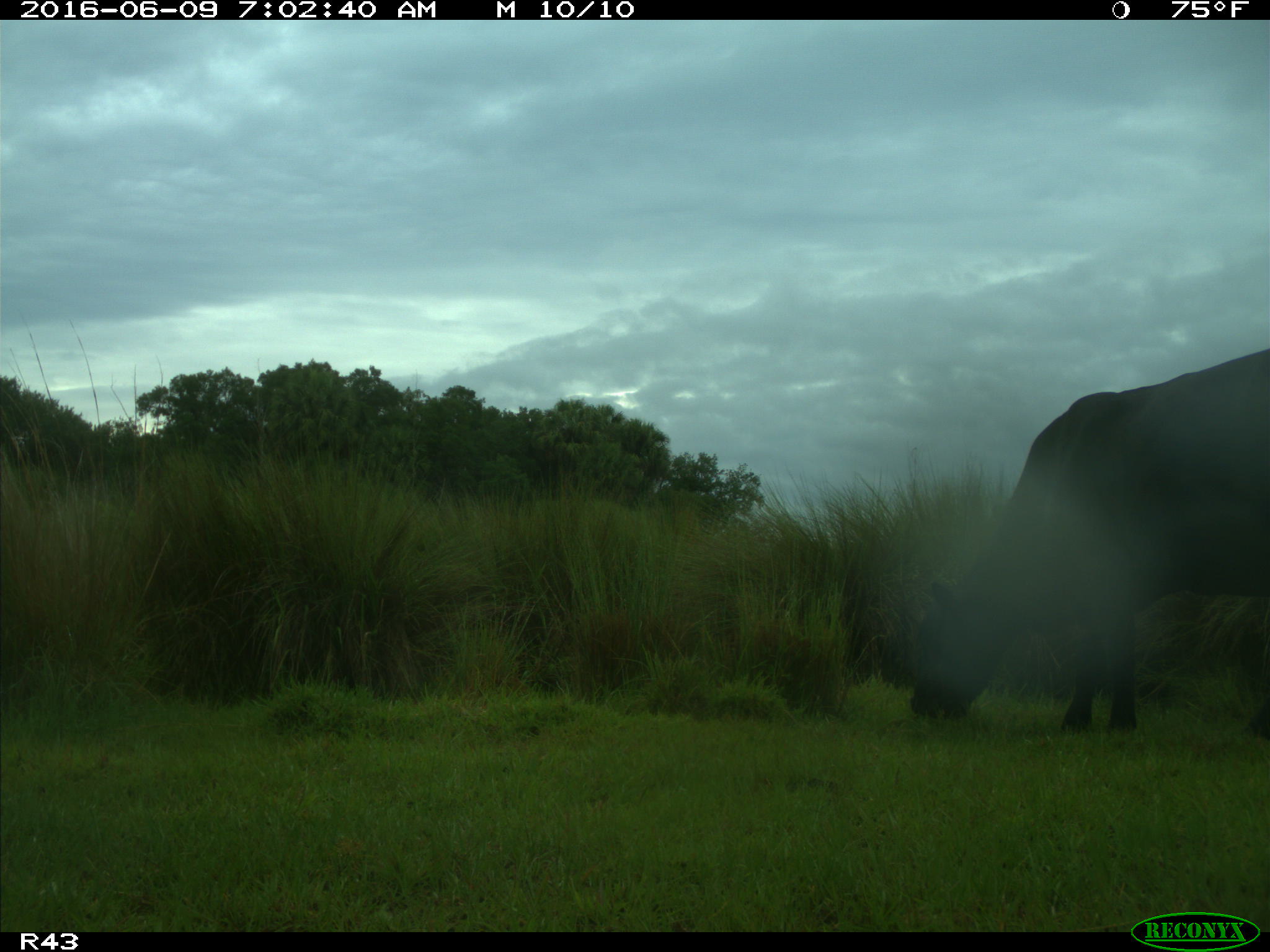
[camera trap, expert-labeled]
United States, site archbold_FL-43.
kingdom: Animalia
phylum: Chordata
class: Mammalia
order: Artiodactyla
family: Bovidae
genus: Bos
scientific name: Bos taurus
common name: domestic cow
Bos taurus (domestic cow).